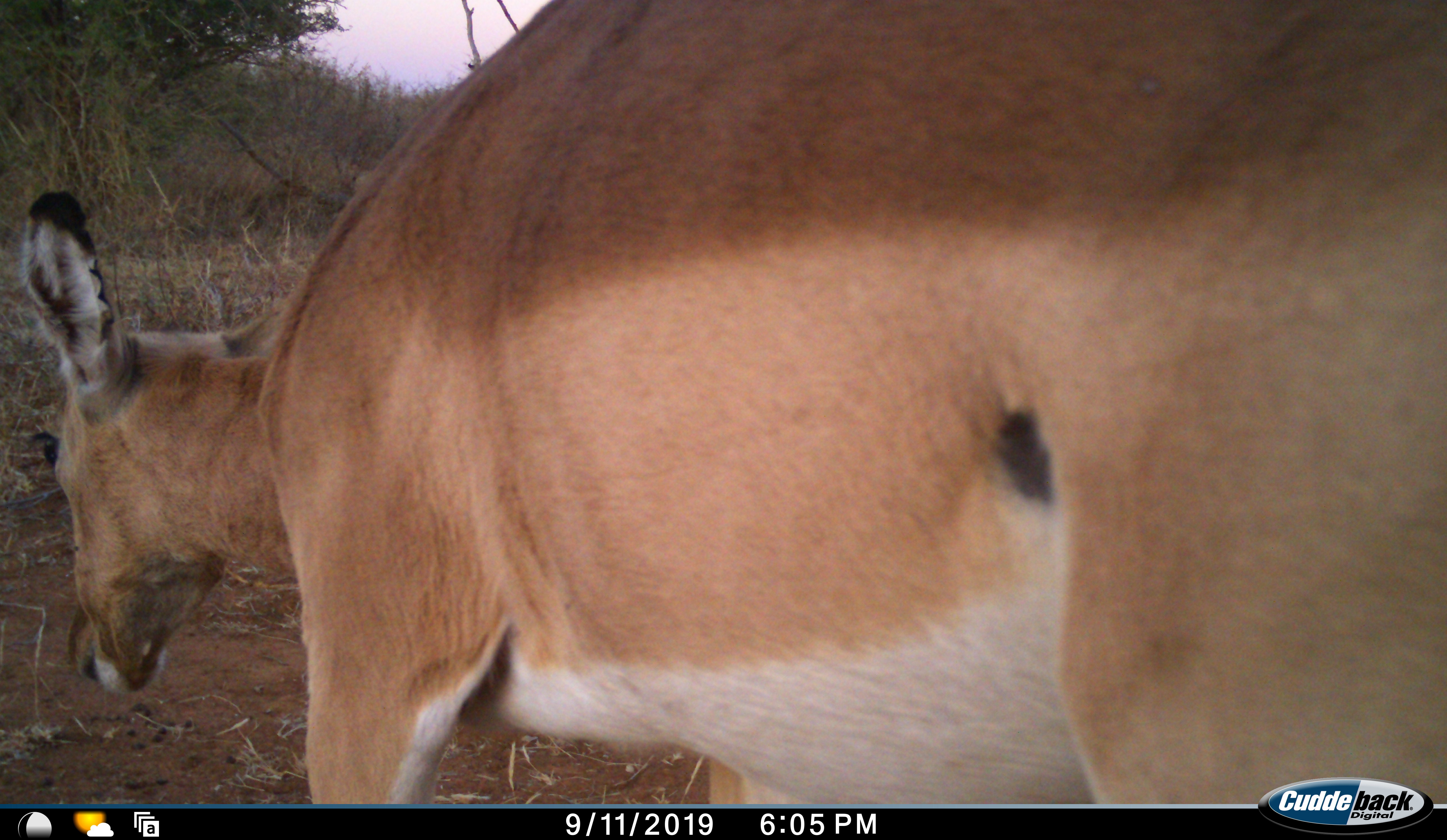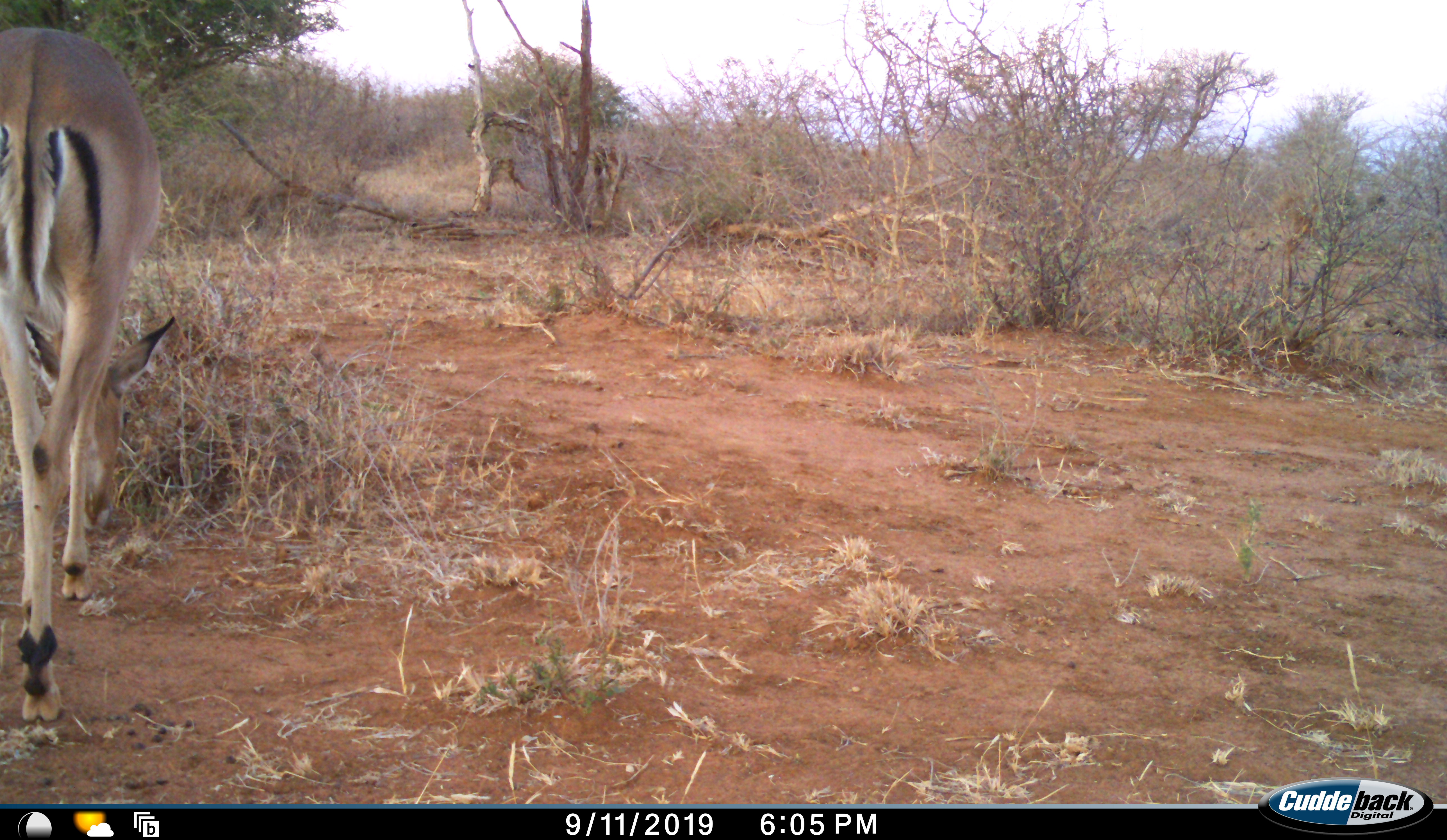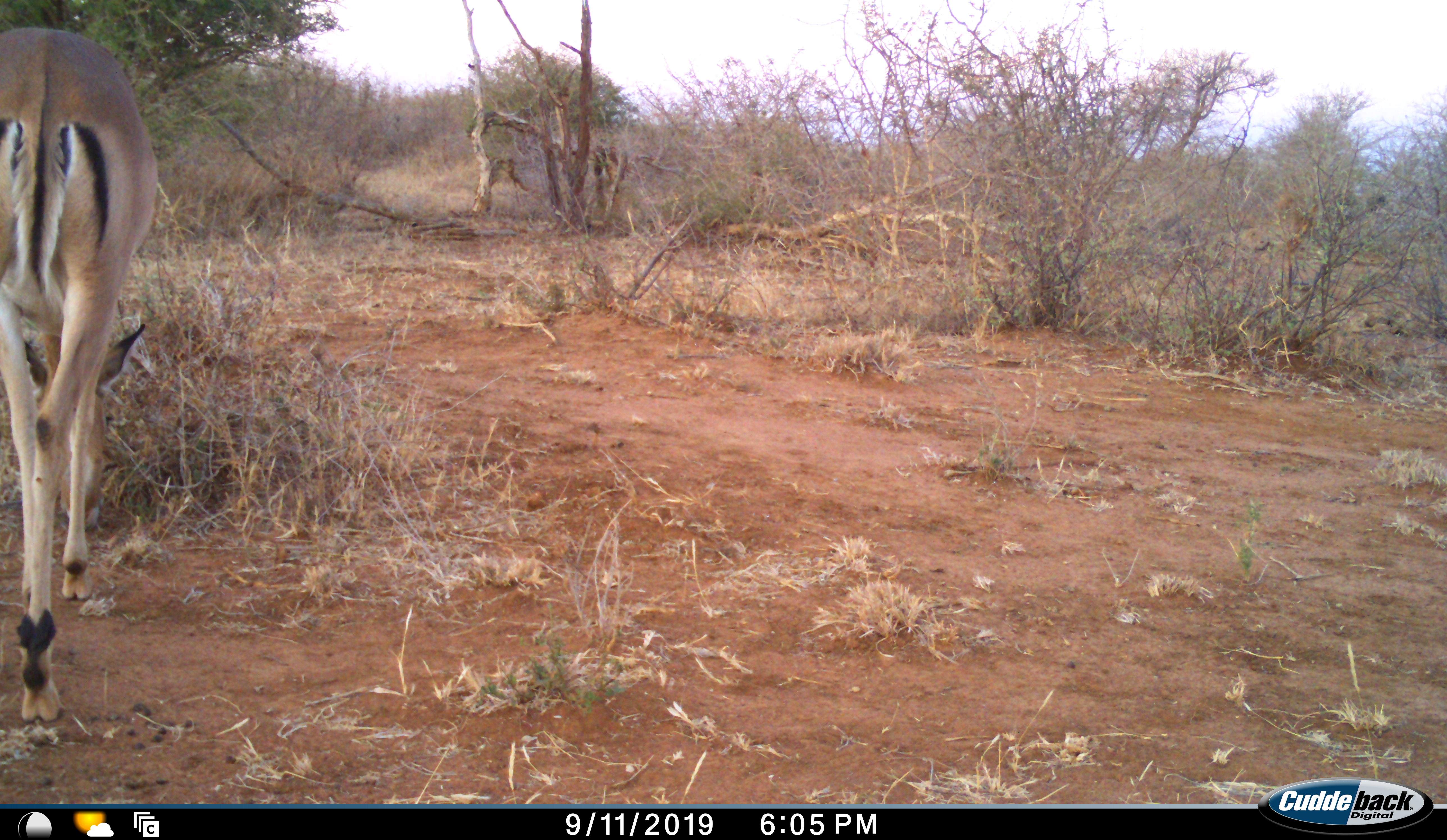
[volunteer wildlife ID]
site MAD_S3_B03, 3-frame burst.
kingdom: Animalia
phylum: Chordata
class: Mammalia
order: Artiodactyla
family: Bovidae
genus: Aepyceros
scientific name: Aepyceros melampus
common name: impala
Impala (Aepyceros melampus), count 1. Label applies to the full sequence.